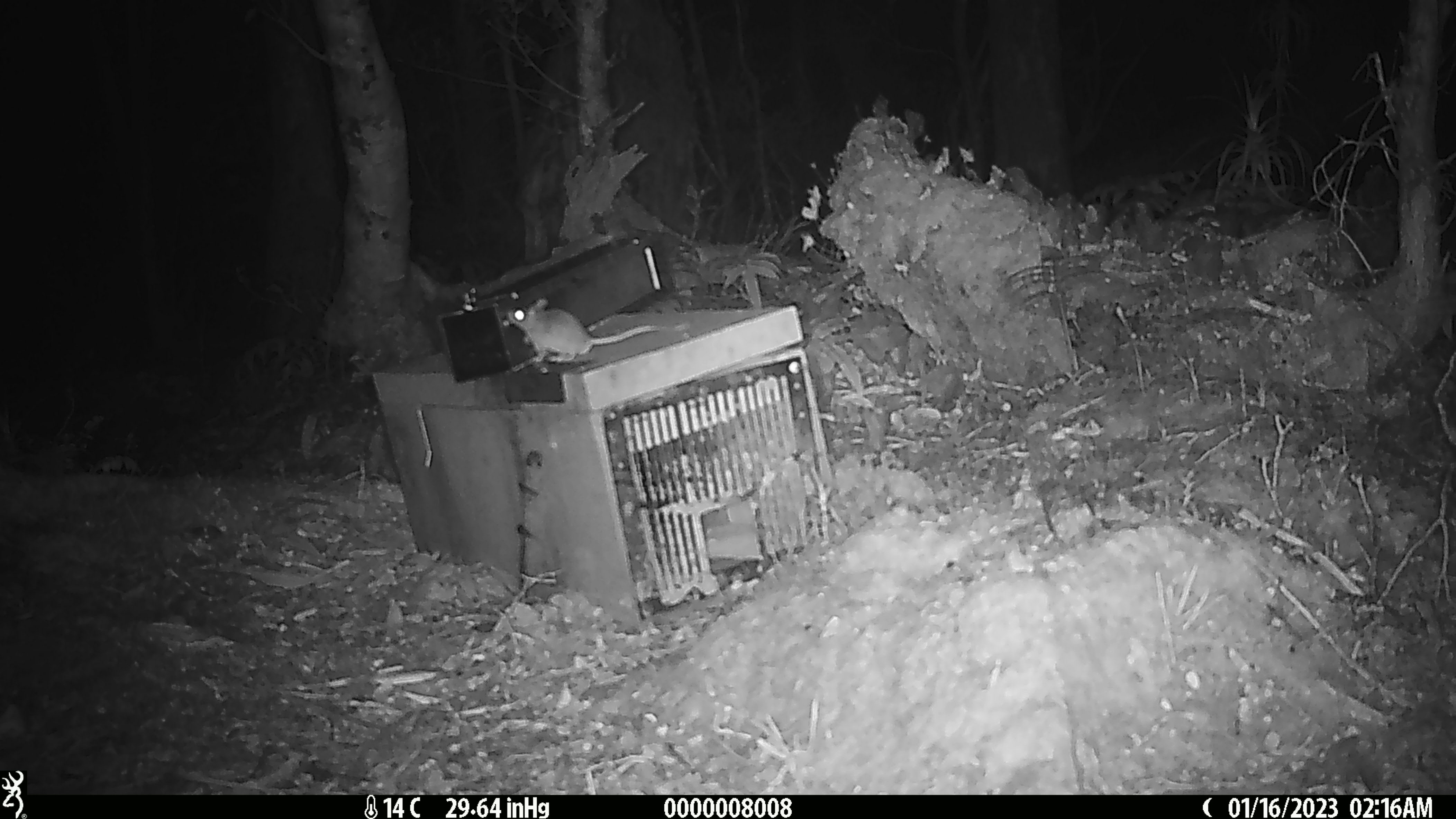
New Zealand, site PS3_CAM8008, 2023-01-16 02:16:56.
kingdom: Animalia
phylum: Chordata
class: Mammalia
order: Rodentia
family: Muridae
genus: Mus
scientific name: Mus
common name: mouse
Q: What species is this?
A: Mouse (Mus).